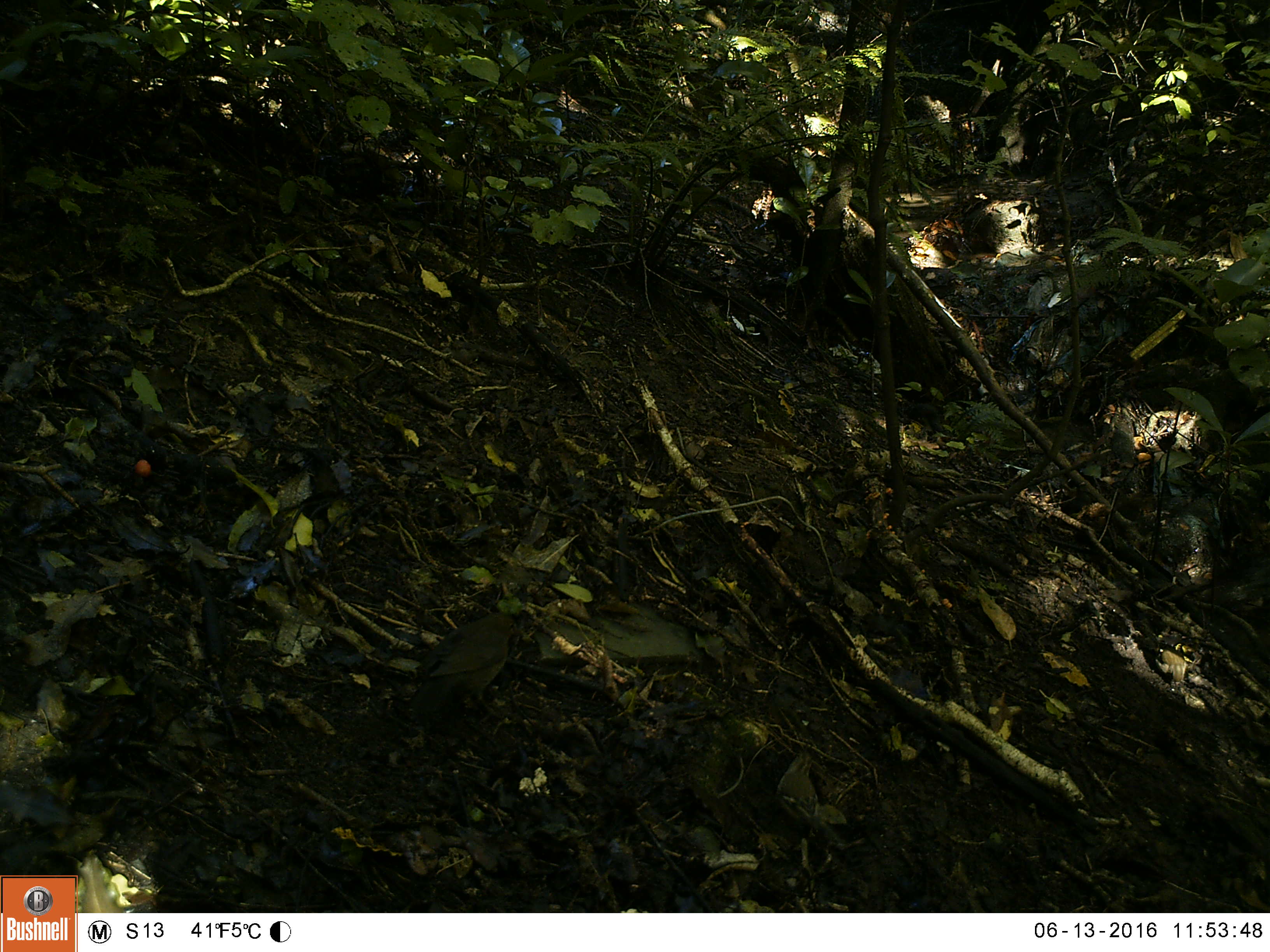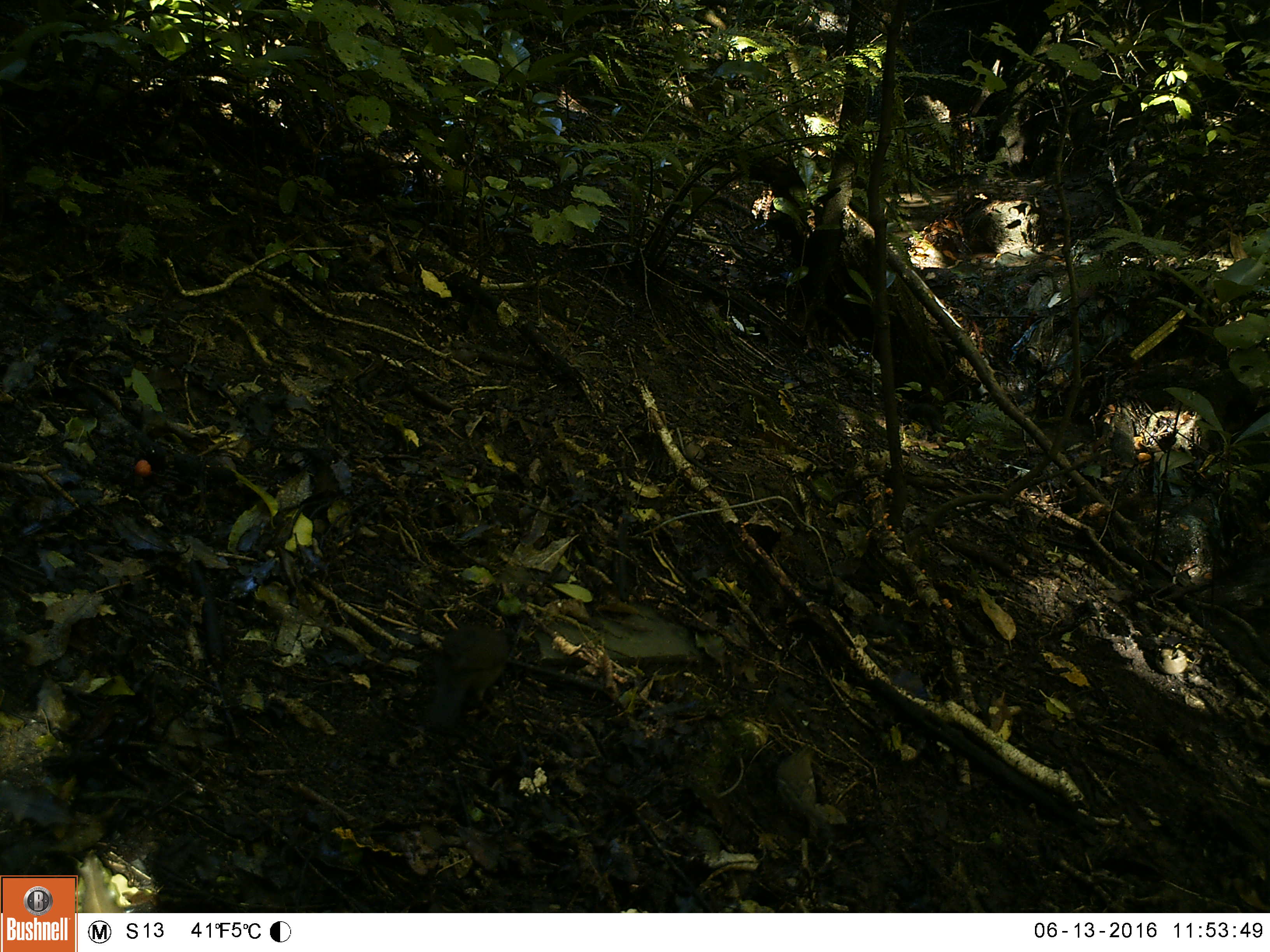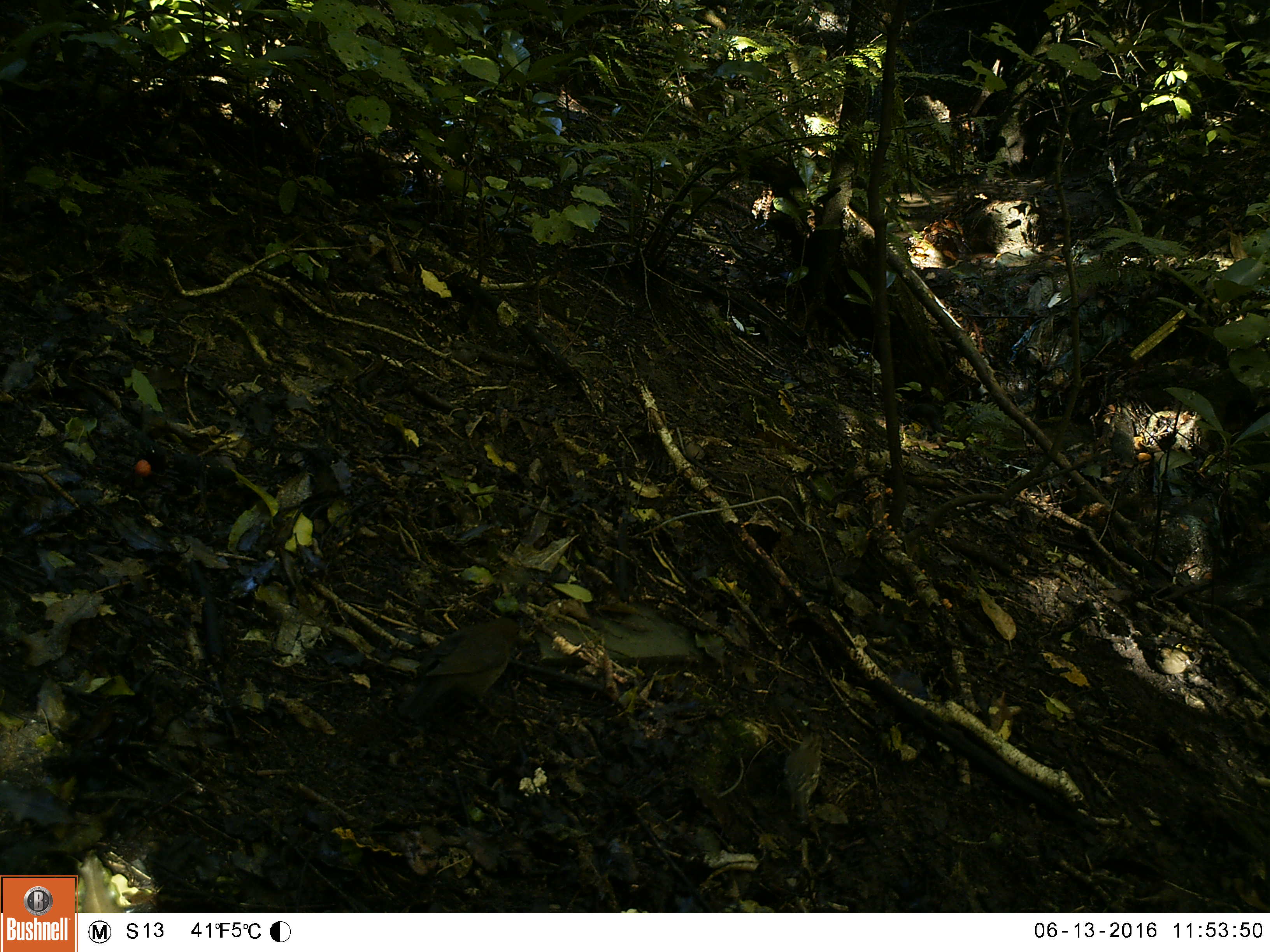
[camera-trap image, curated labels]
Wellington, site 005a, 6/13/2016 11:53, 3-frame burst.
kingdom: Animalia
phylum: Chordata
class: Aves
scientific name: Aves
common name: bird